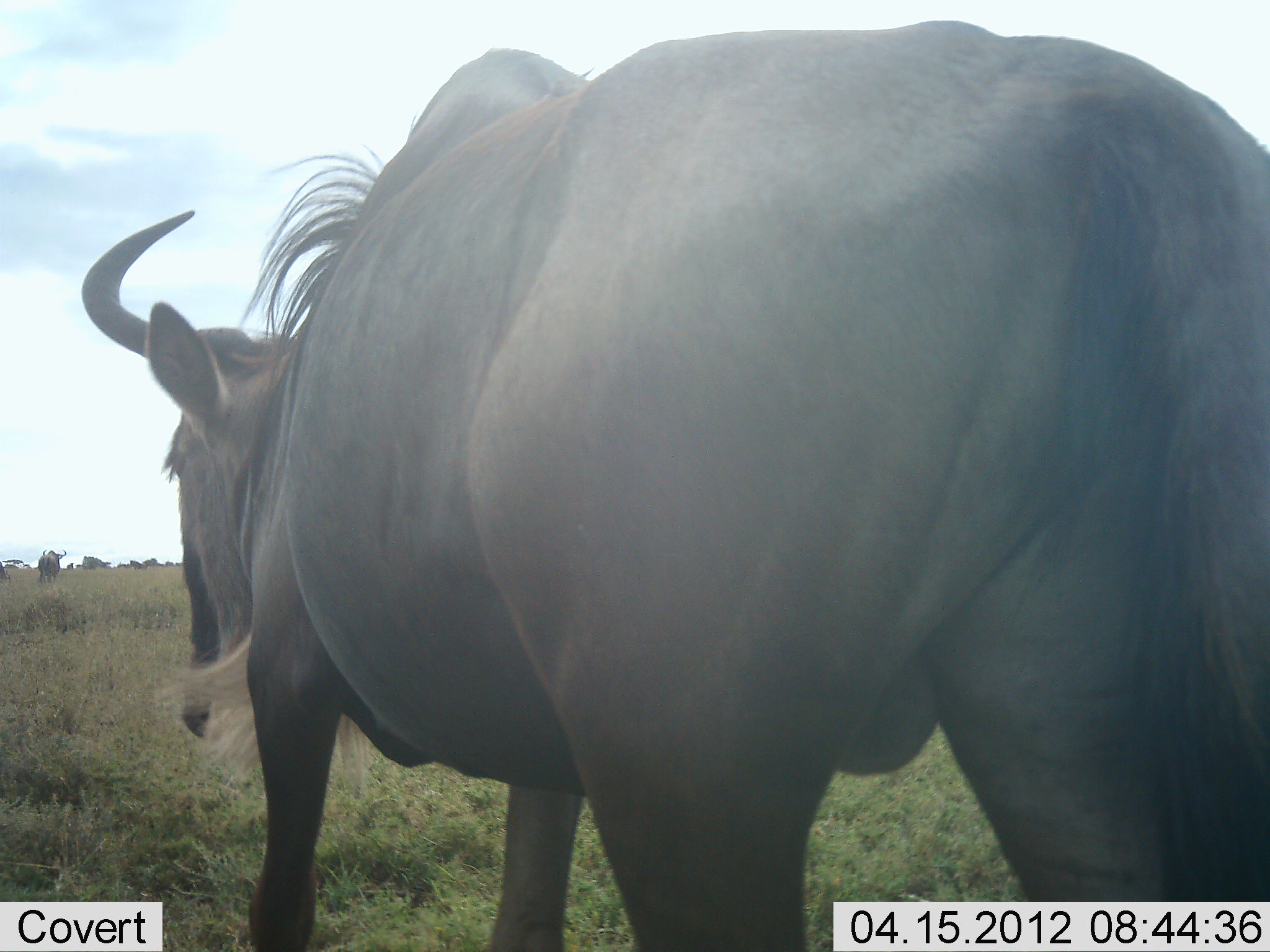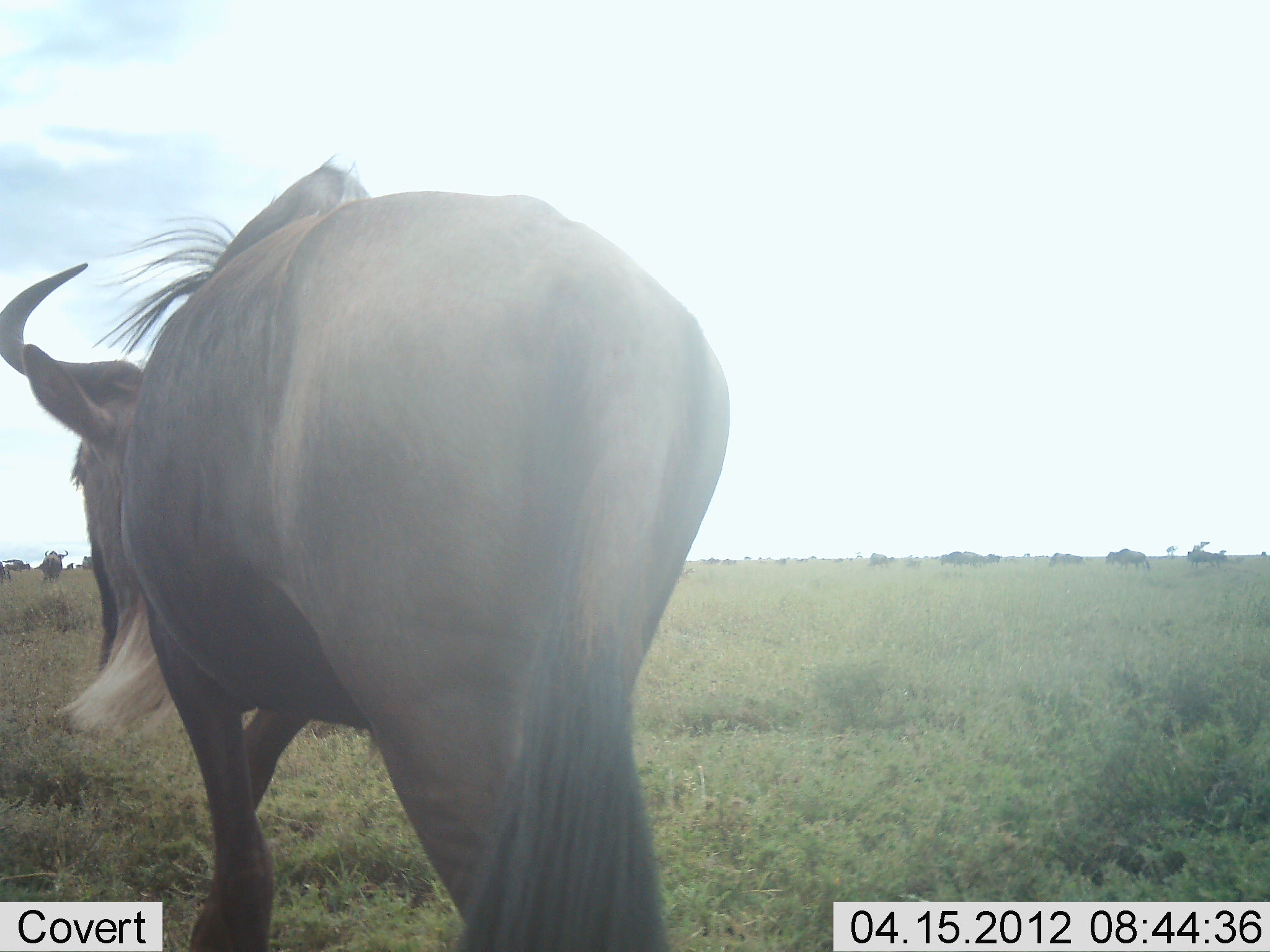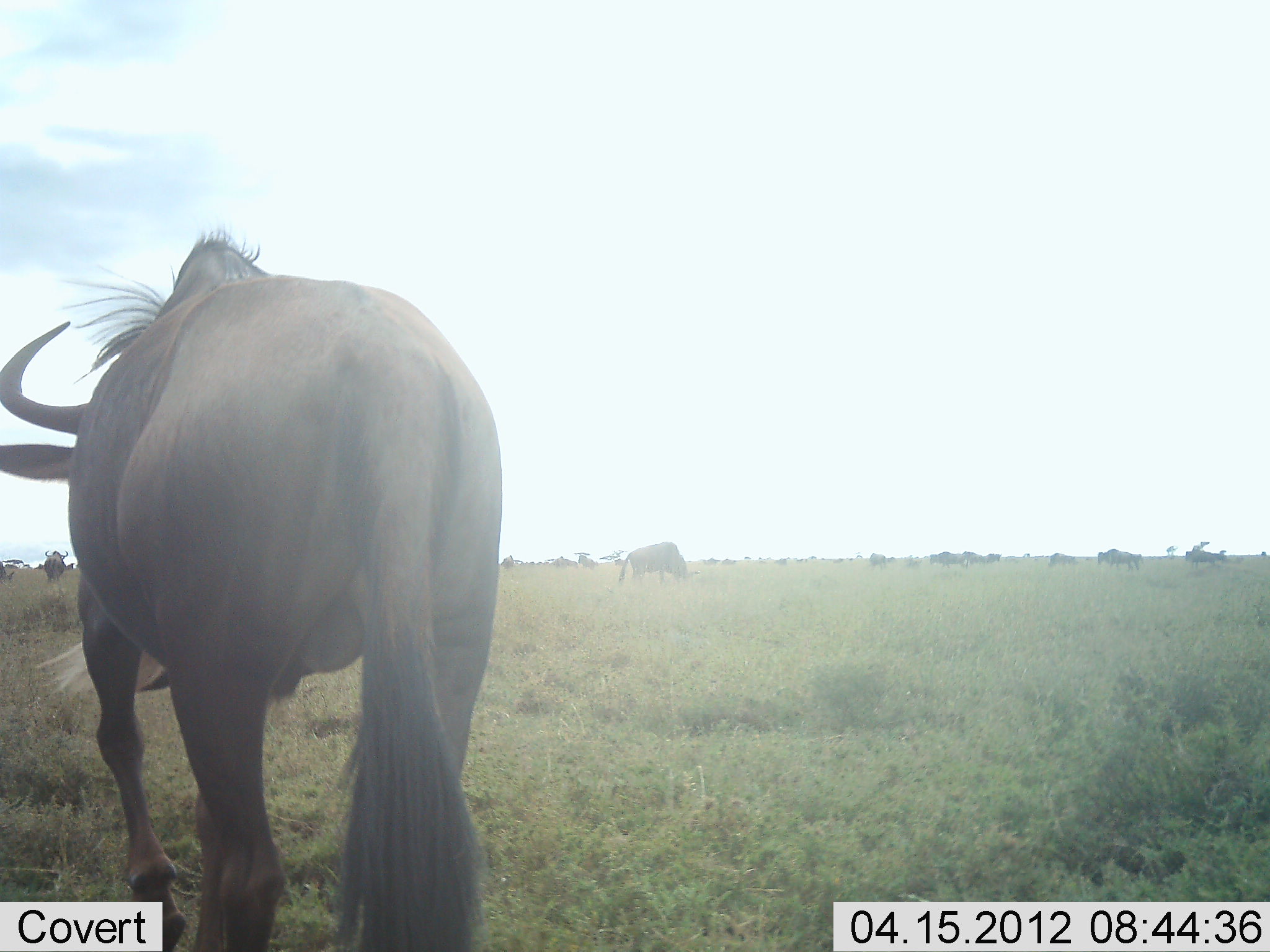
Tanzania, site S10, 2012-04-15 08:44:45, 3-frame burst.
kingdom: Animalia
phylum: Chordata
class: Mammalia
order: Artiodactyla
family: Bovidae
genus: Connochaetes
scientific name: Connochaetes taurinus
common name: blue wildebeest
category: wildebeest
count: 11-50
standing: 27%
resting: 0%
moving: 100%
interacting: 0%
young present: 0%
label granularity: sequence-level